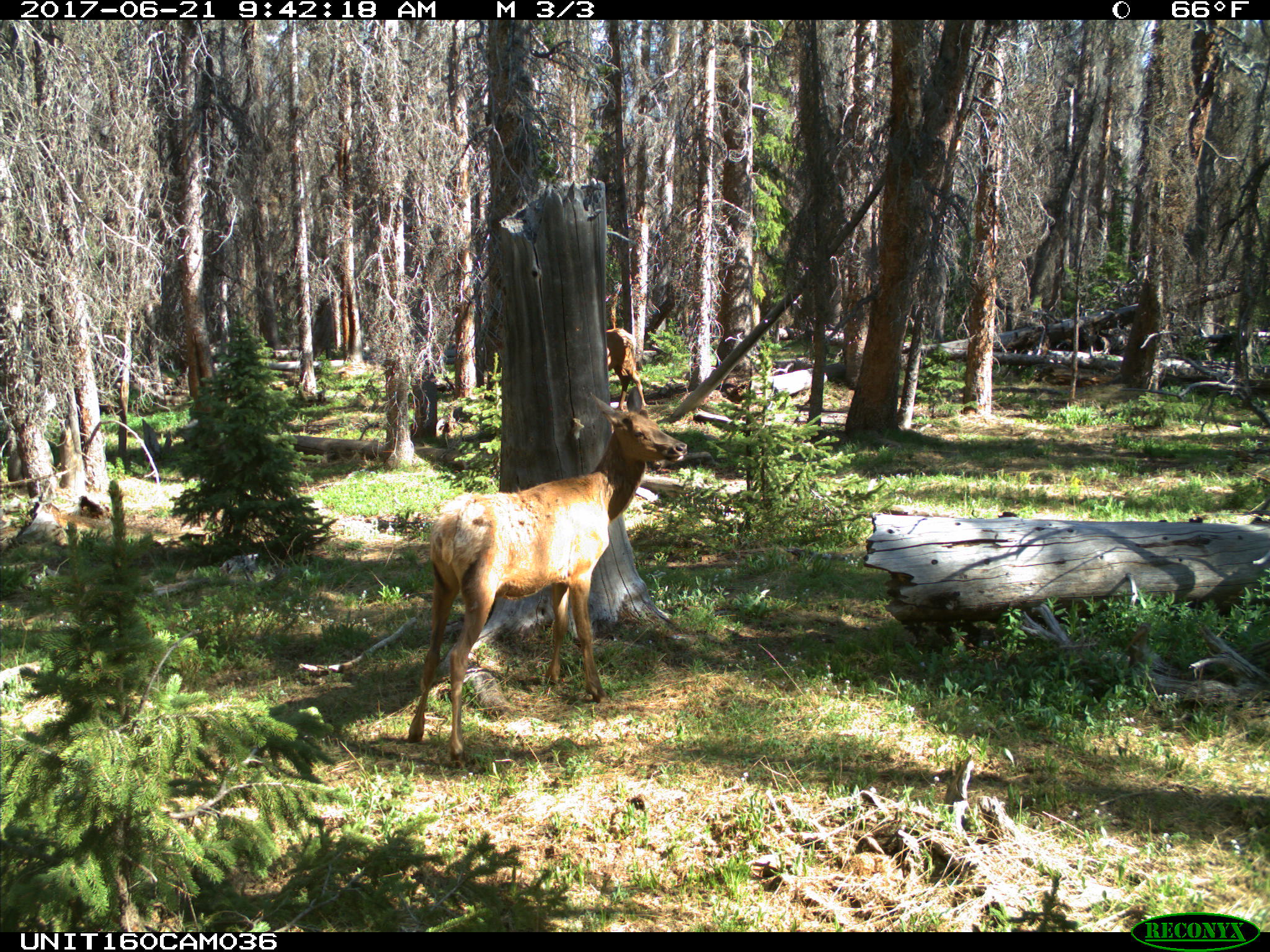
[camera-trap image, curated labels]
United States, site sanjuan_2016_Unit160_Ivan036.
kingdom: Animalia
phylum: Chordata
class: Mammalia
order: Artiodactyla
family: Cervidae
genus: Cervus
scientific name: Cervus elaphus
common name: red deer